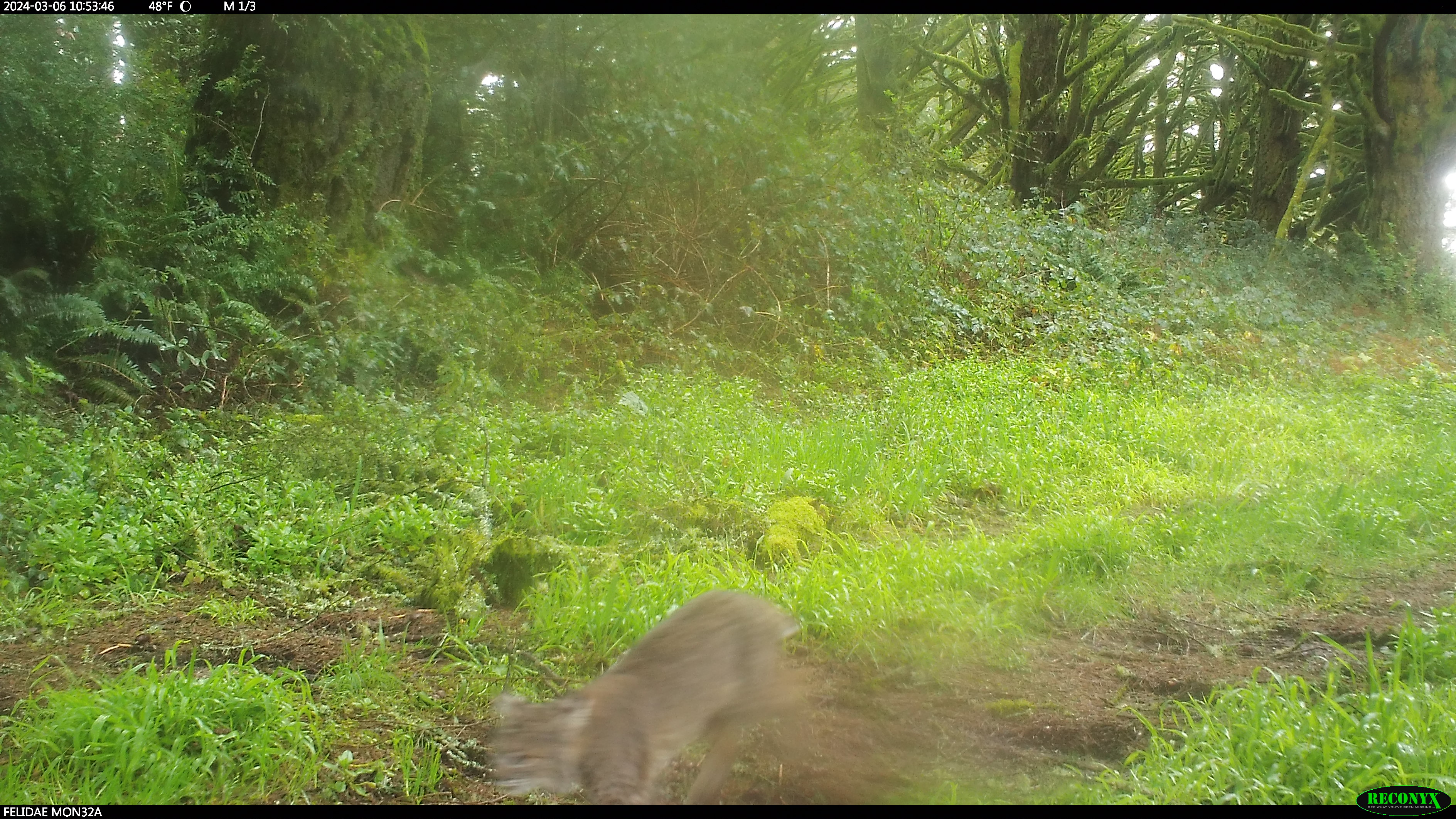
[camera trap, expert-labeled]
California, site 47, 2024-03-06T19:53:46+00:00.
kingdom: Animalia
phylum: Chordata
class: Mammalia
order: Carnivora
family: Felidae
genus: Lynx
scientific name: Lynx rufus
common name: bobcat